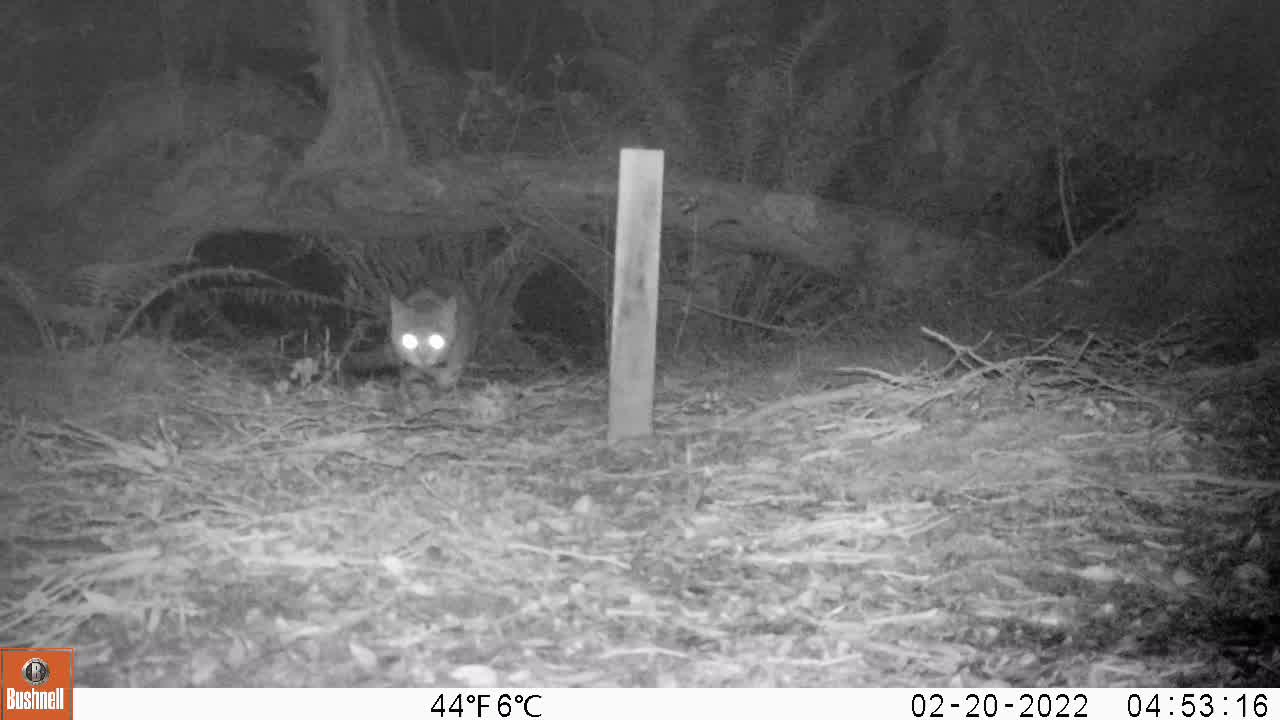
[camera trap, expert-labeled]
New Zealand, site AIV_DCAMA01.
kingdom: Animalia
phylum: Chordata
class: Mammalia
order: Carnivora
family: Felidae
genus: Felis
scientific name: Felis catus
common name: domestic cat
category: cat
Cat (domestic cat) (Felis catus).